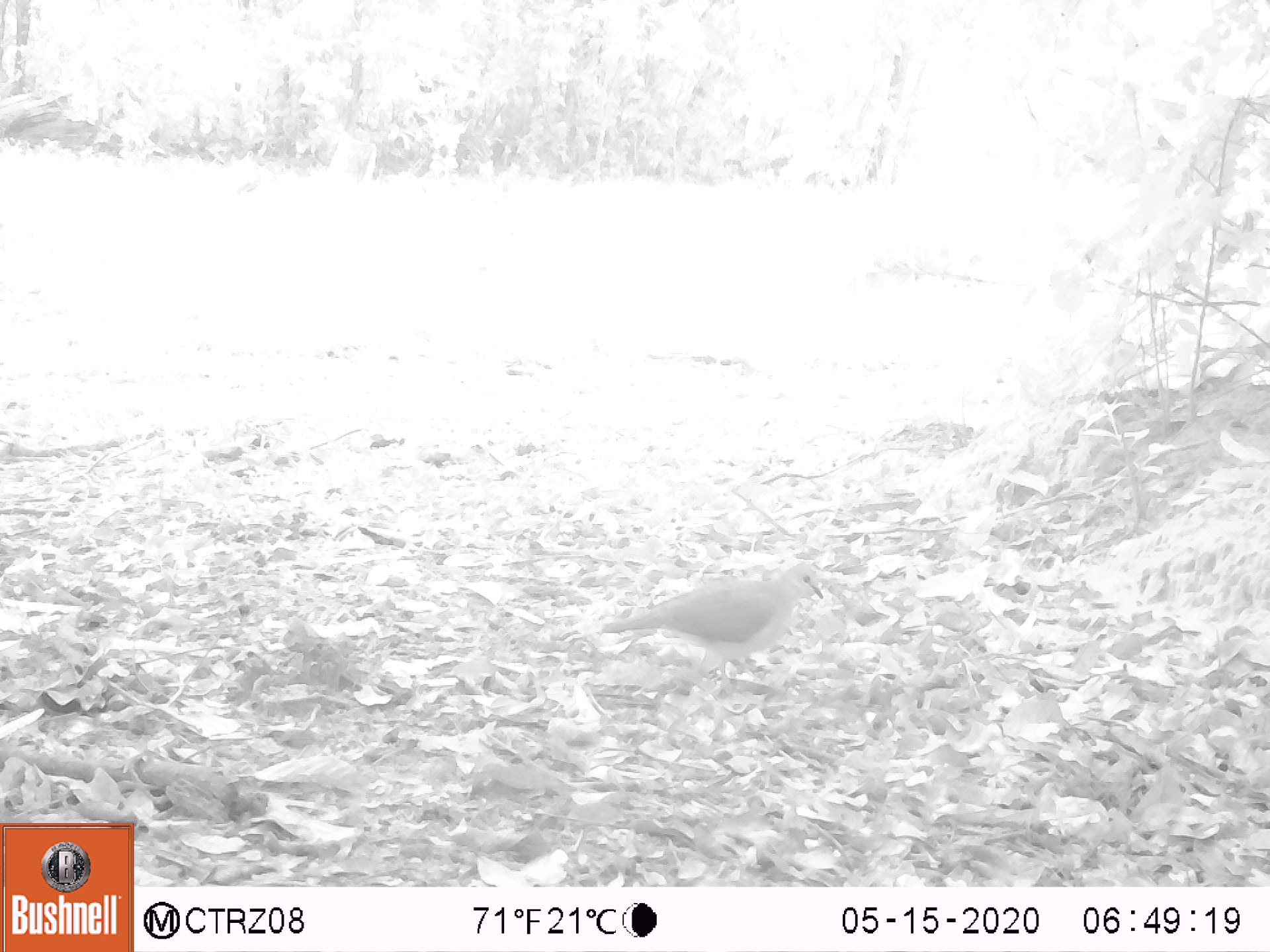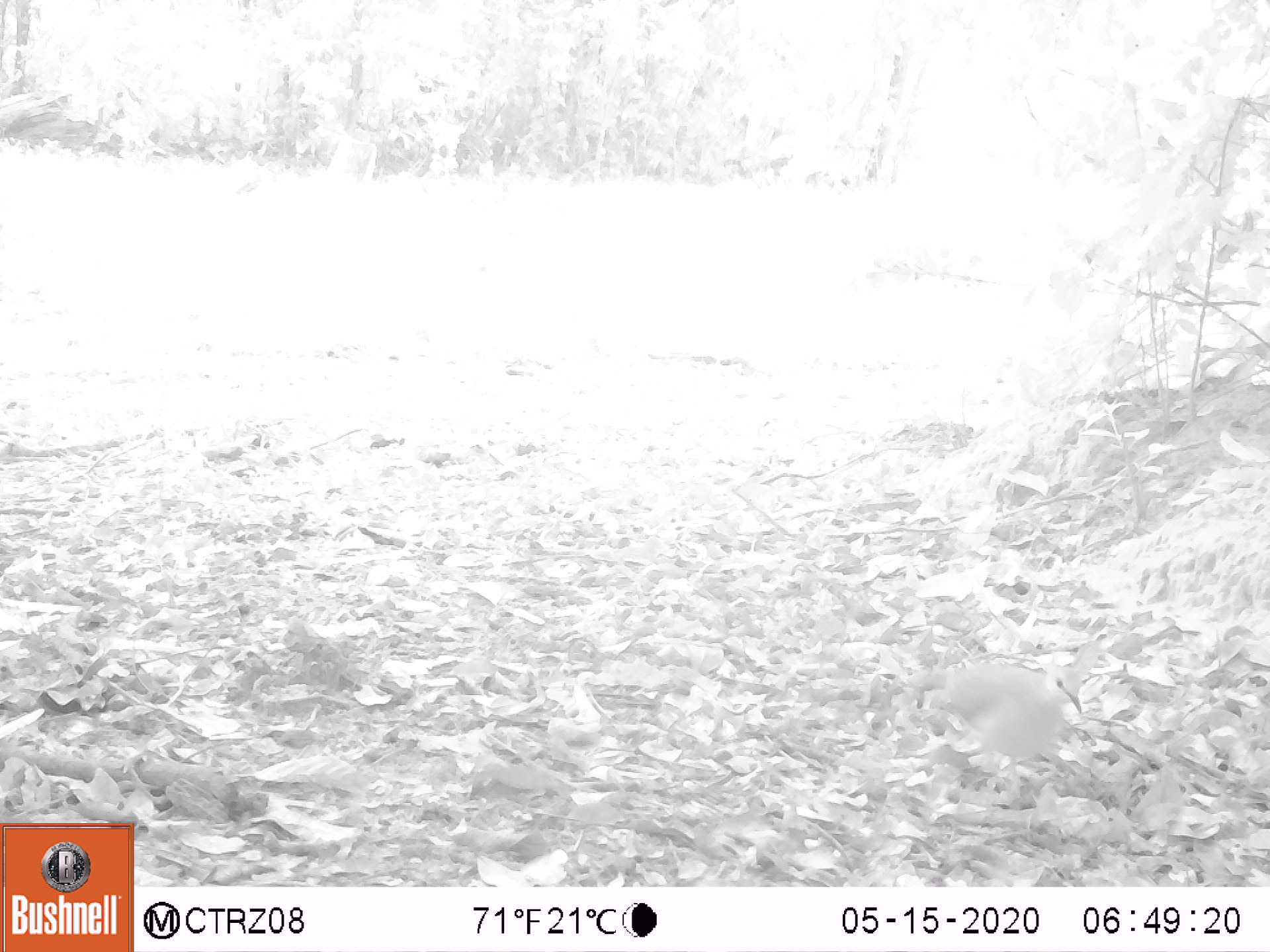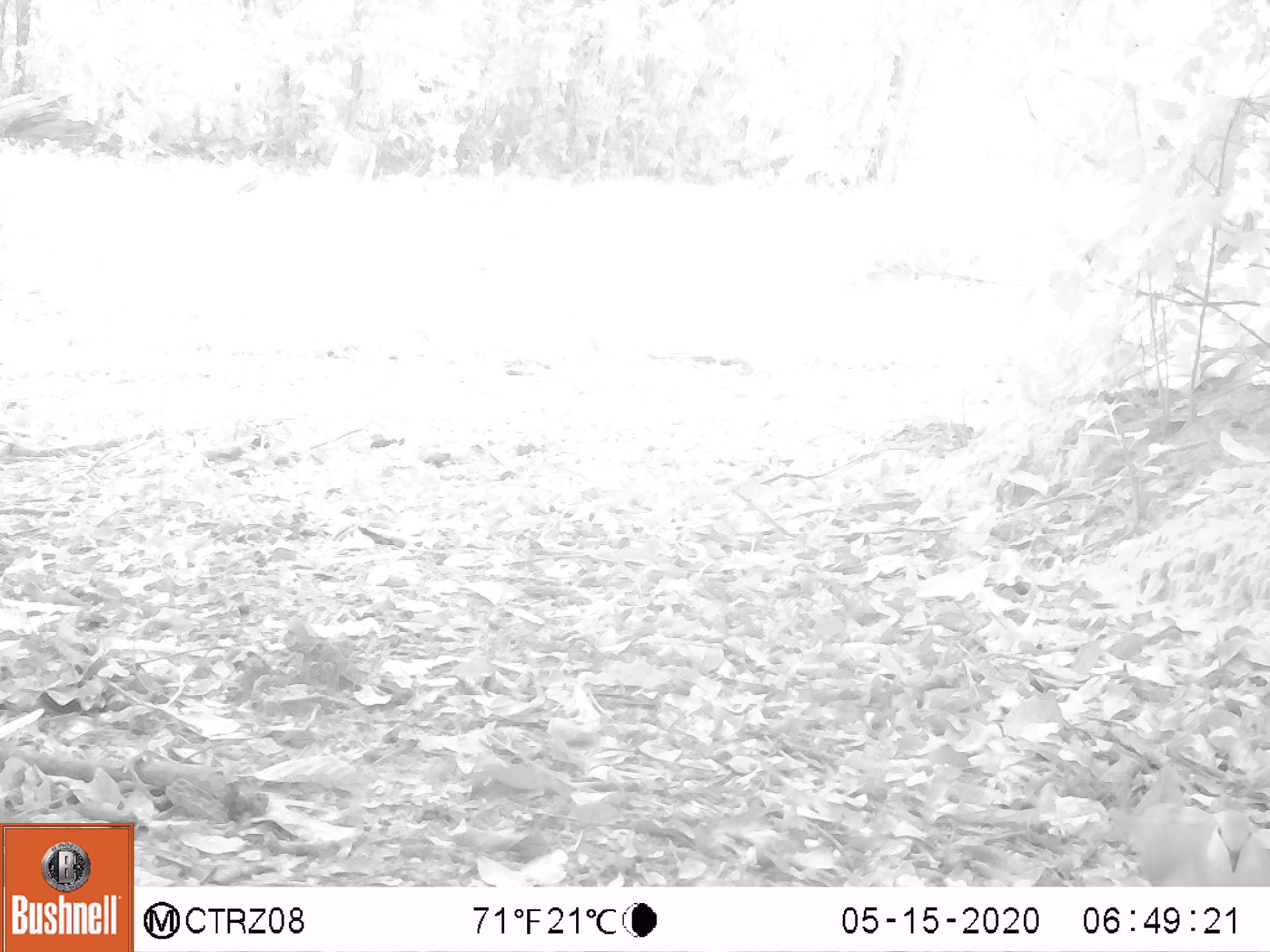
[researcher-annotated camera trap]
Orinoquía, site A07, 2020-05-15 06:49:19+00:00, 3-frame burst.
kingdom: Animalia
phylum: Chordata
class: Aves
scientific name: Aves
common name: bird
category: unknown bird